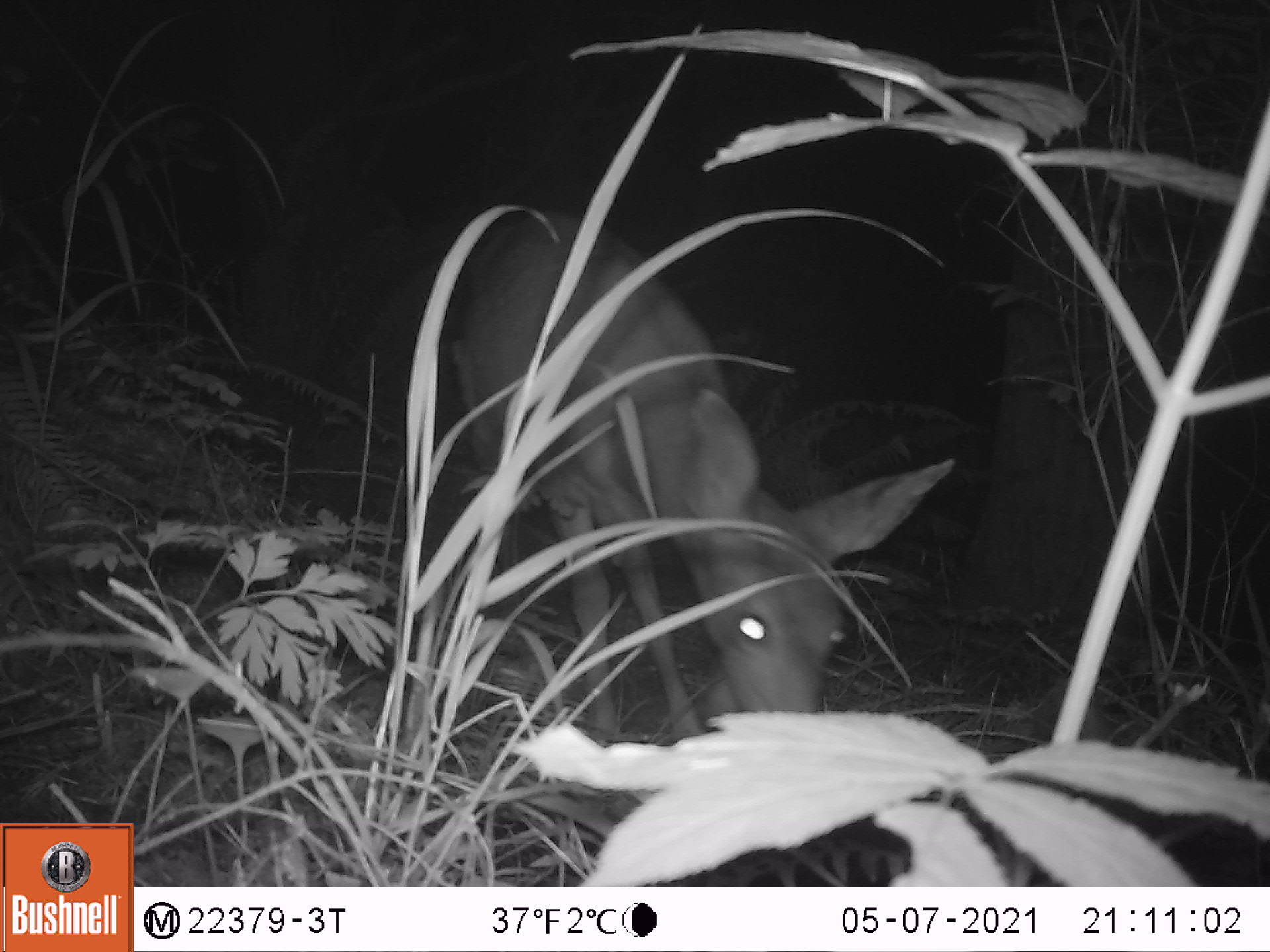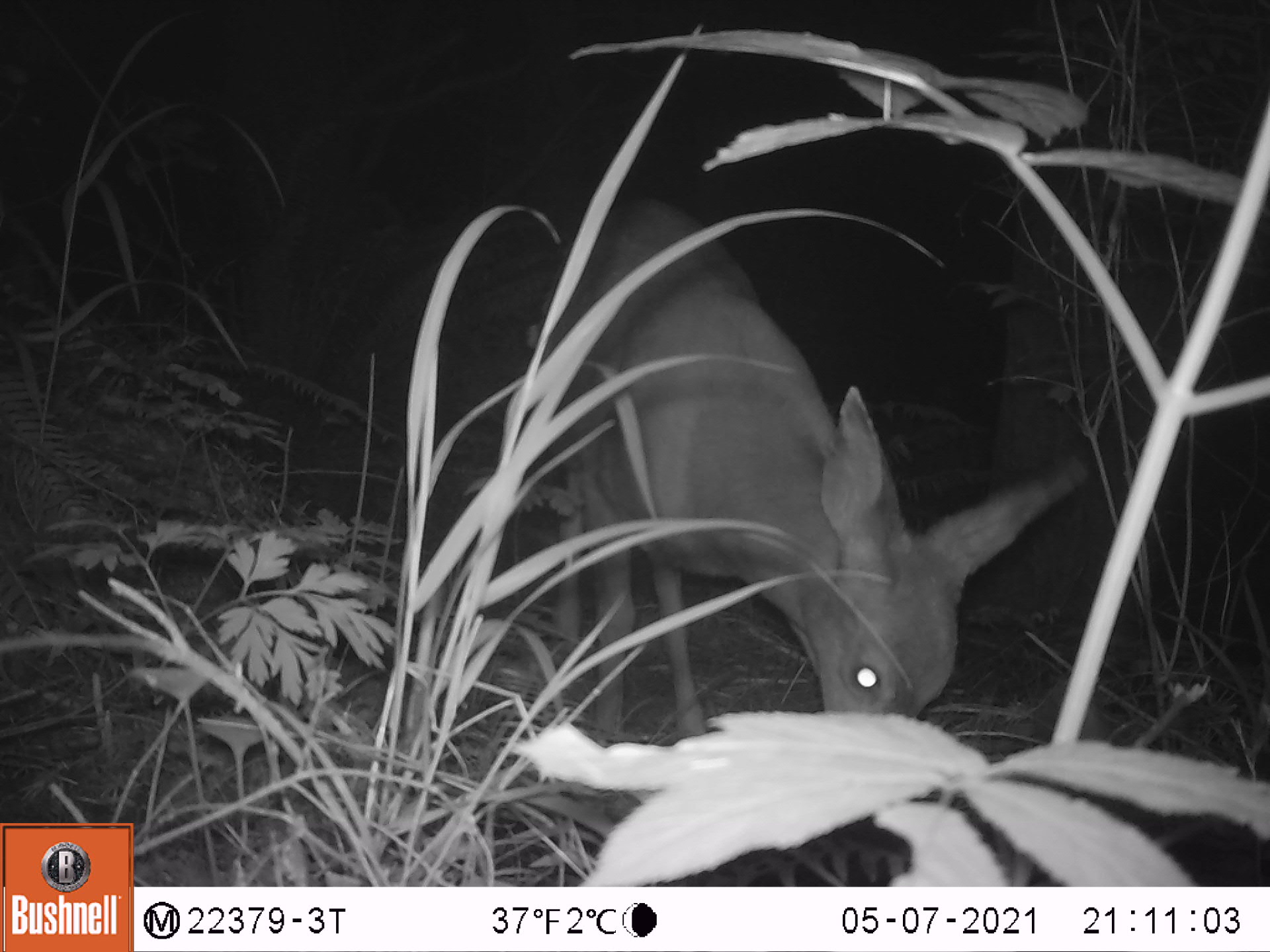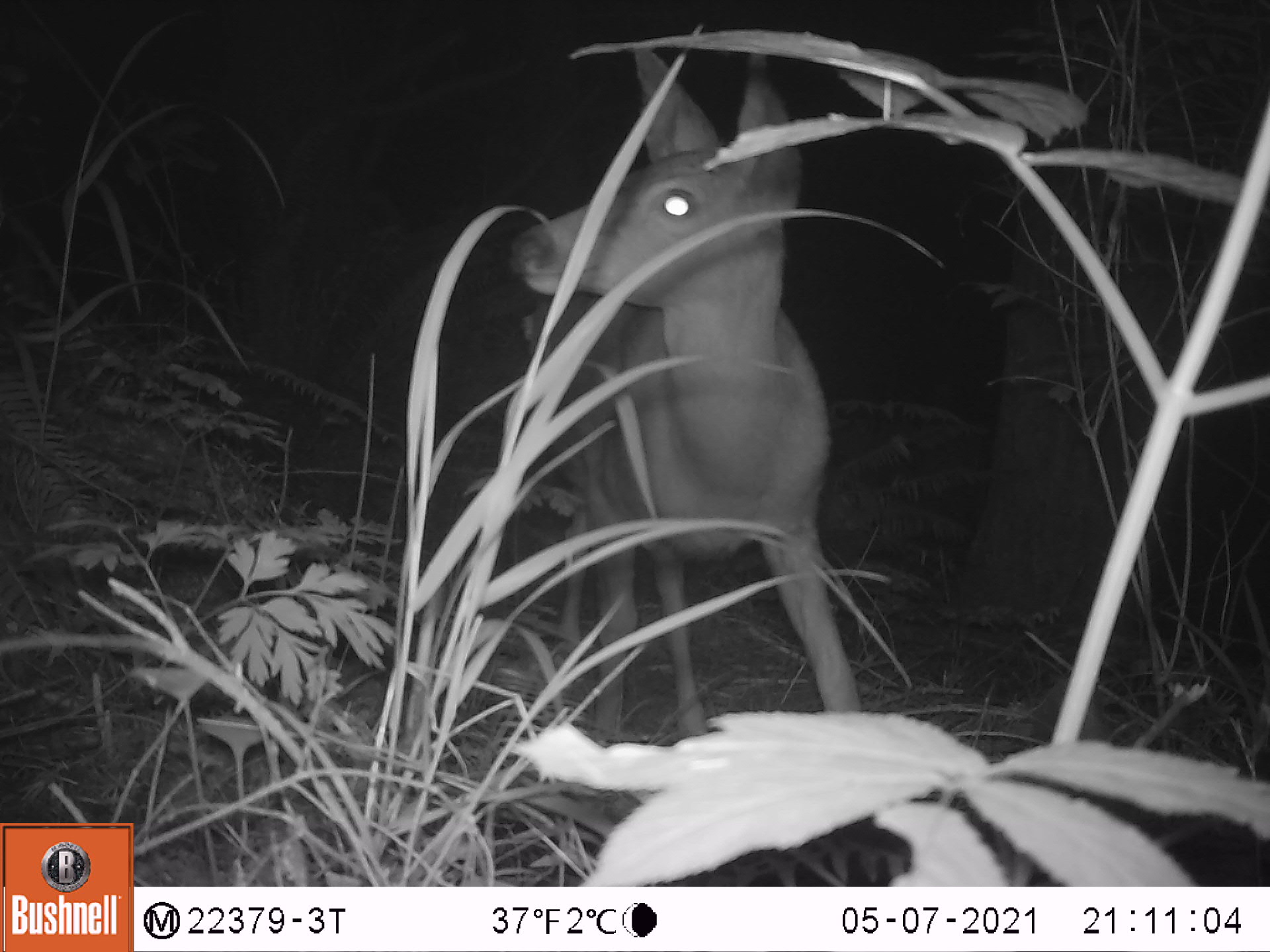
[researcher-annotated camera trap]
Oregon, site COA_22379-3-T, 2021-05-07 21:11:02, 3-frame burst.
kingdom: Animalia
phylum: Chordata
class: Mammalia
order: Artiodactyla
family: Cervidae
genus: Odocoileus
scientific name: Odocoileus hemionus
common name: black-tailed deer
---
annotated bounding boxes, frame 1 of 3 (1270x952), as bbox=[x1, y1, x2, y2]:
black-tailed deer: bbox=[424, 179, 970, 760]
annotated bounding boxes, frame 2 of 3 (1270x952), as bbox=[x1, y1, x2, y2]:
black-tailed deer: bbox=[498, 174, 1118, 773]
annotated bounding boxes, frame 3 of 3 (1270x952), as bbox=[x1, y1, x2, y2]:
black-tailed deer: bbox=[476, 18, 898, 762]